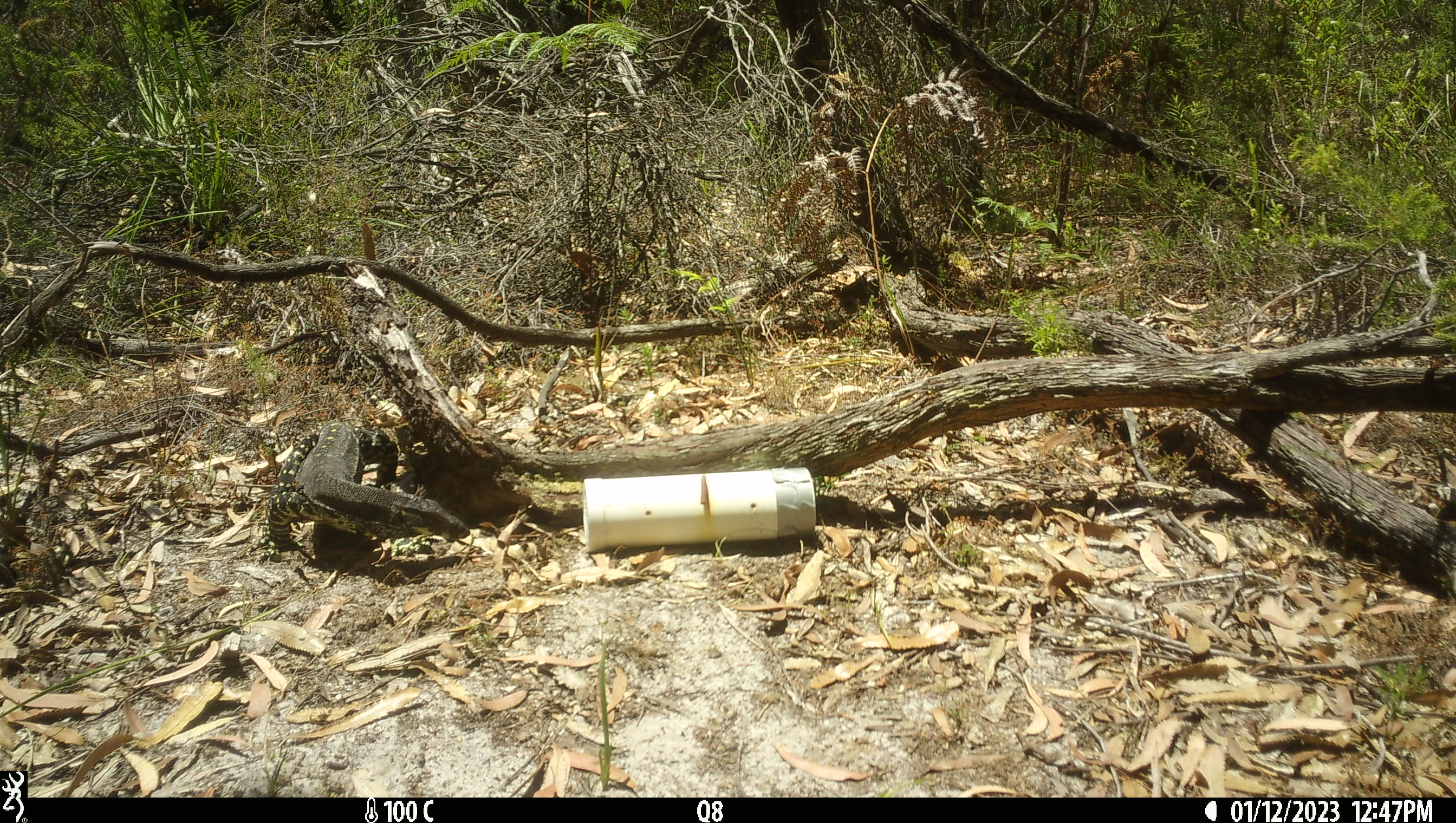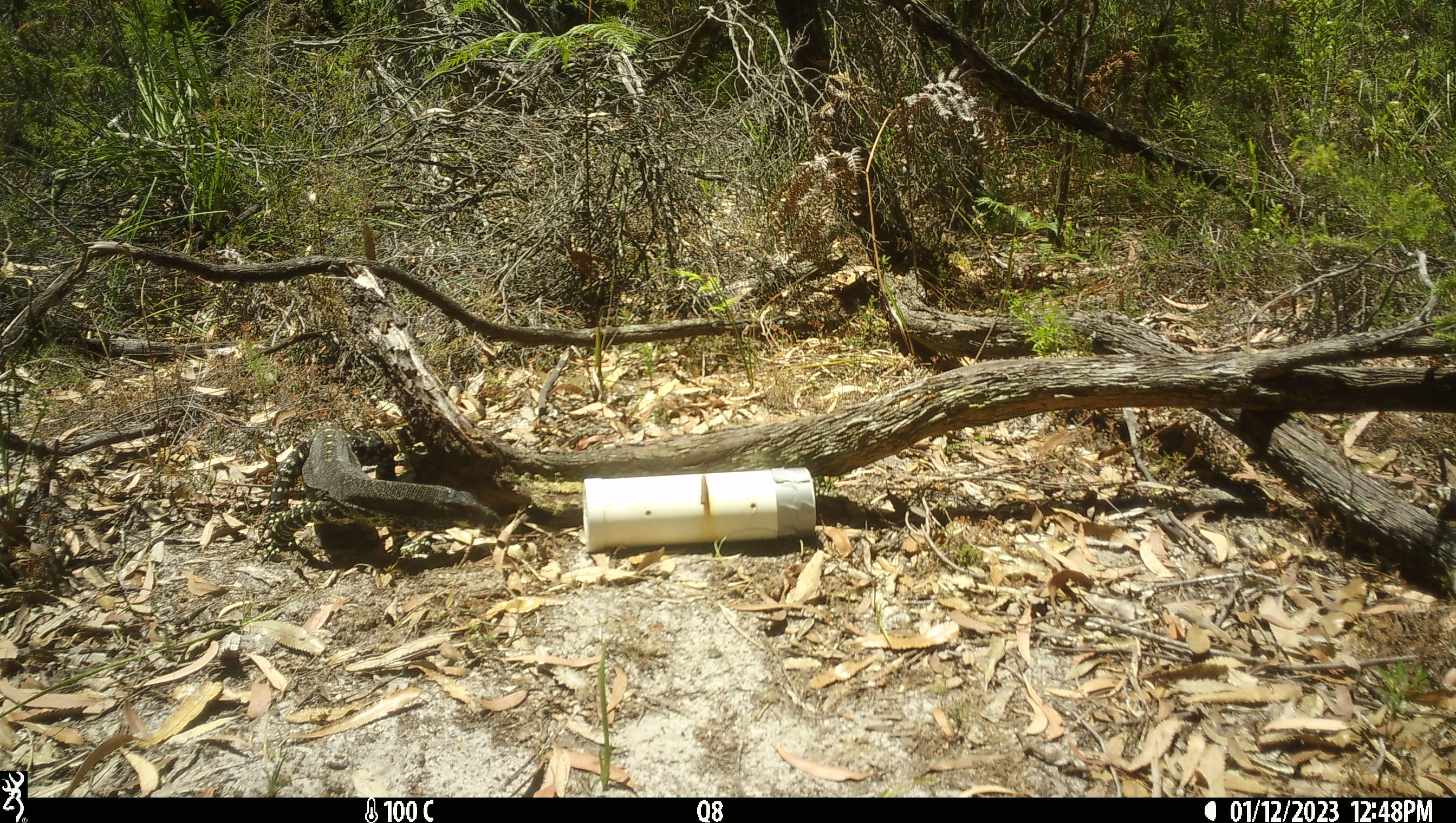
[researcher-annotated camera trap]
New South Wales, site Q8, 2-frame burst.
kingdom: Animalia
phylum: Chordata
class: Reptilia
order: Squamata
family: Varanidae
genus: Varanus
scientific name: Varanus varius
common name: lace monitor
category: goanna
Goanna (lace monitor) (Varanus varius).